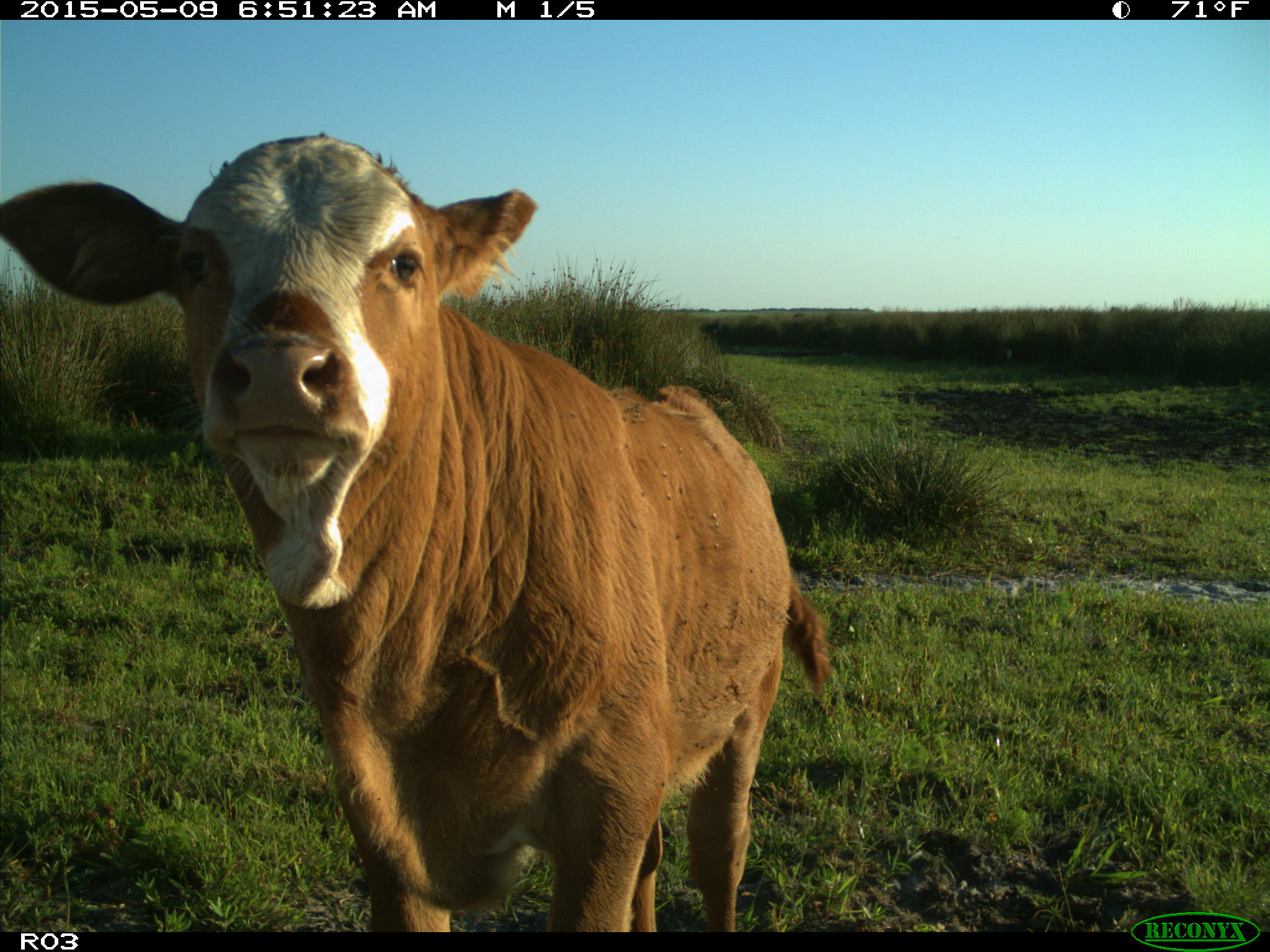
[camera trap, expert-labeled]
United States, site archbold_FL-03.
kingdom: Animalia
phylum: Chordata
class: Mammalia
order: Artiodactyla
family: Bovidae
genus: Bos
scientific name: Bos taurus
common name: domestic cow